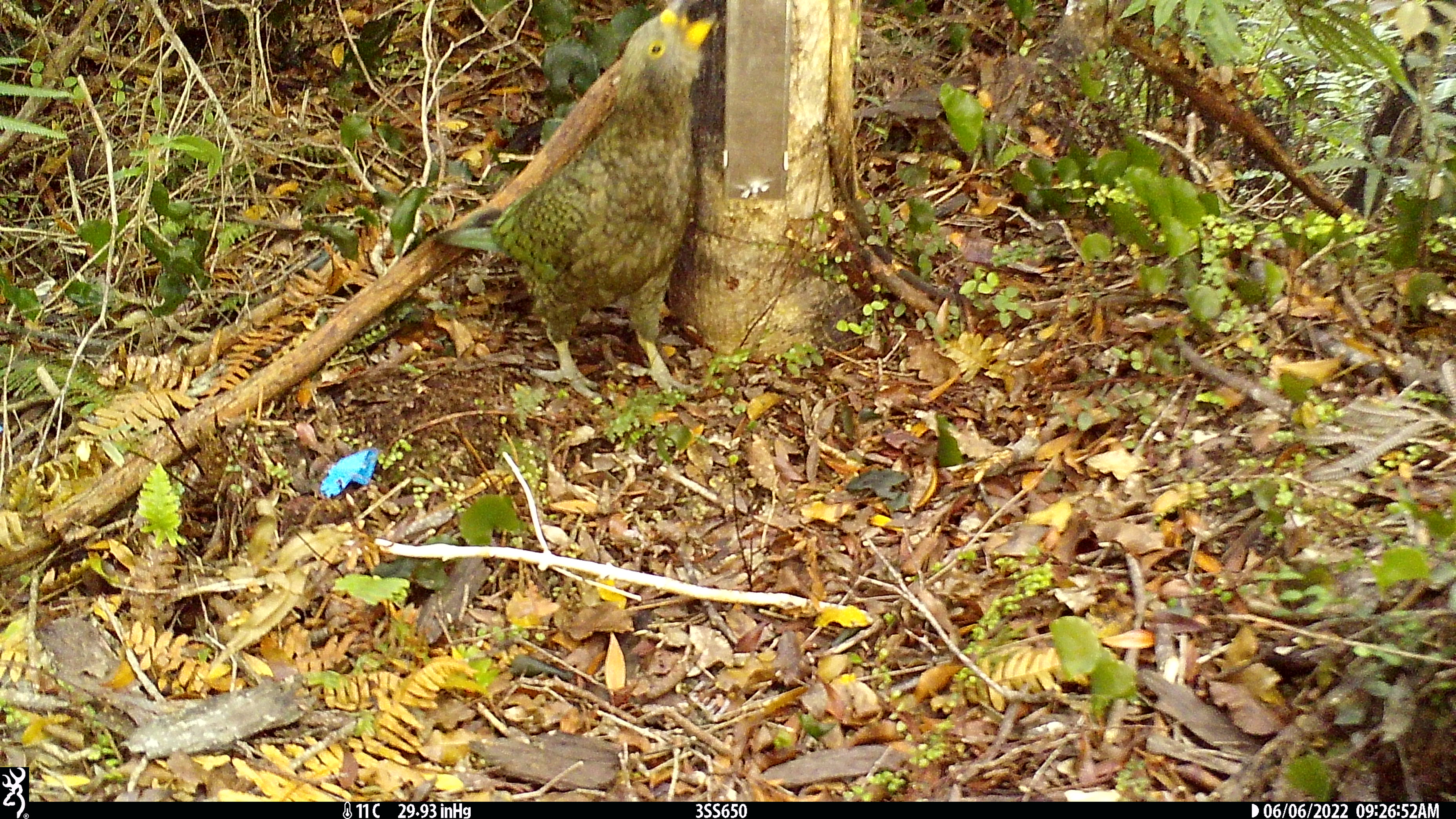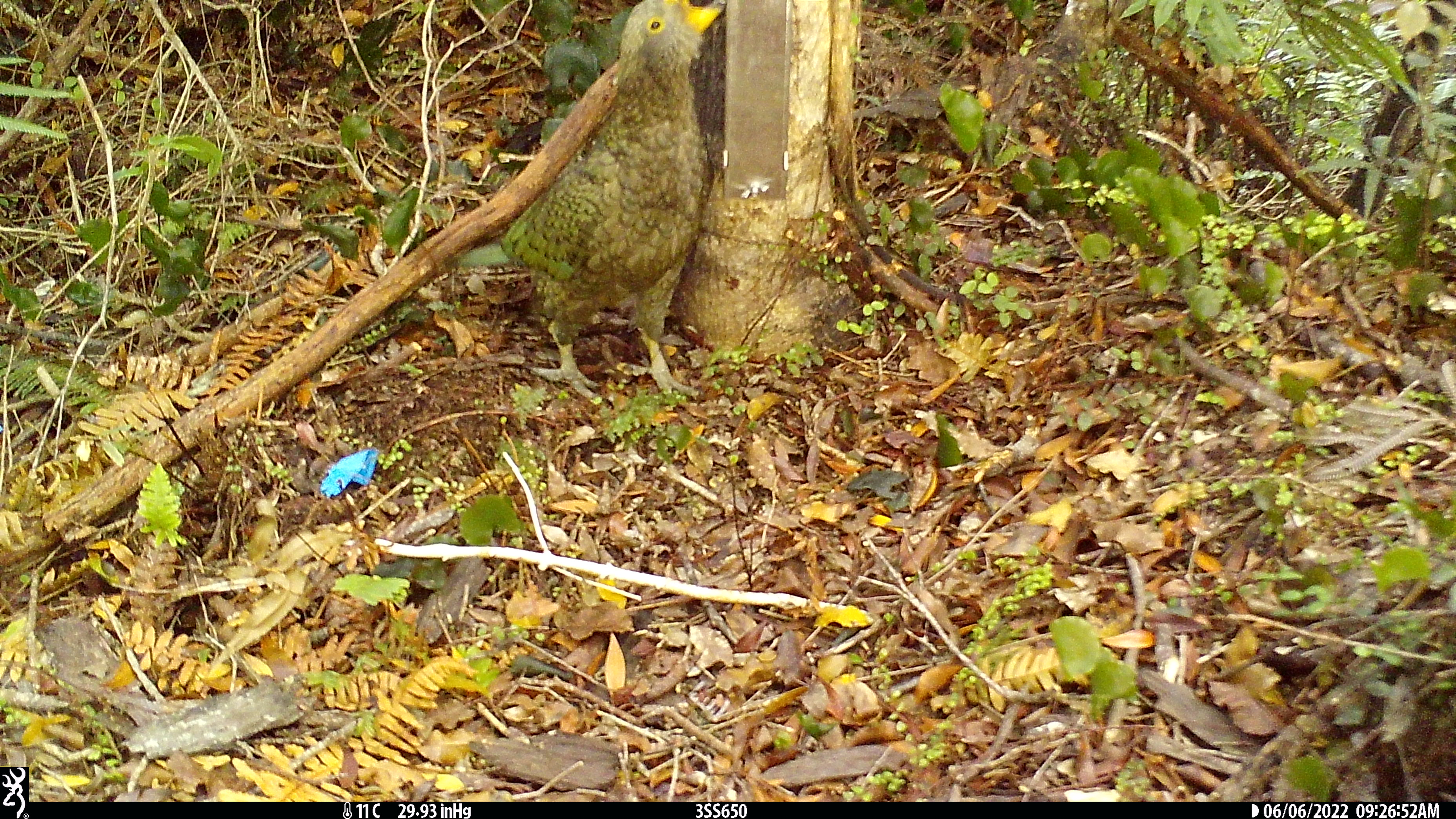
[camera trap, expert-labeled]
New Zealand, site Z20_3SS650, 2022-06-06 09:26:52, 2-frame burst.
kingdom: Animalia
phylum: Chordata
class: Aves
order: Psittaciformes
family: Strigopidae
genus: Nestor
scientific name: Nestor notabilis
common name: kea